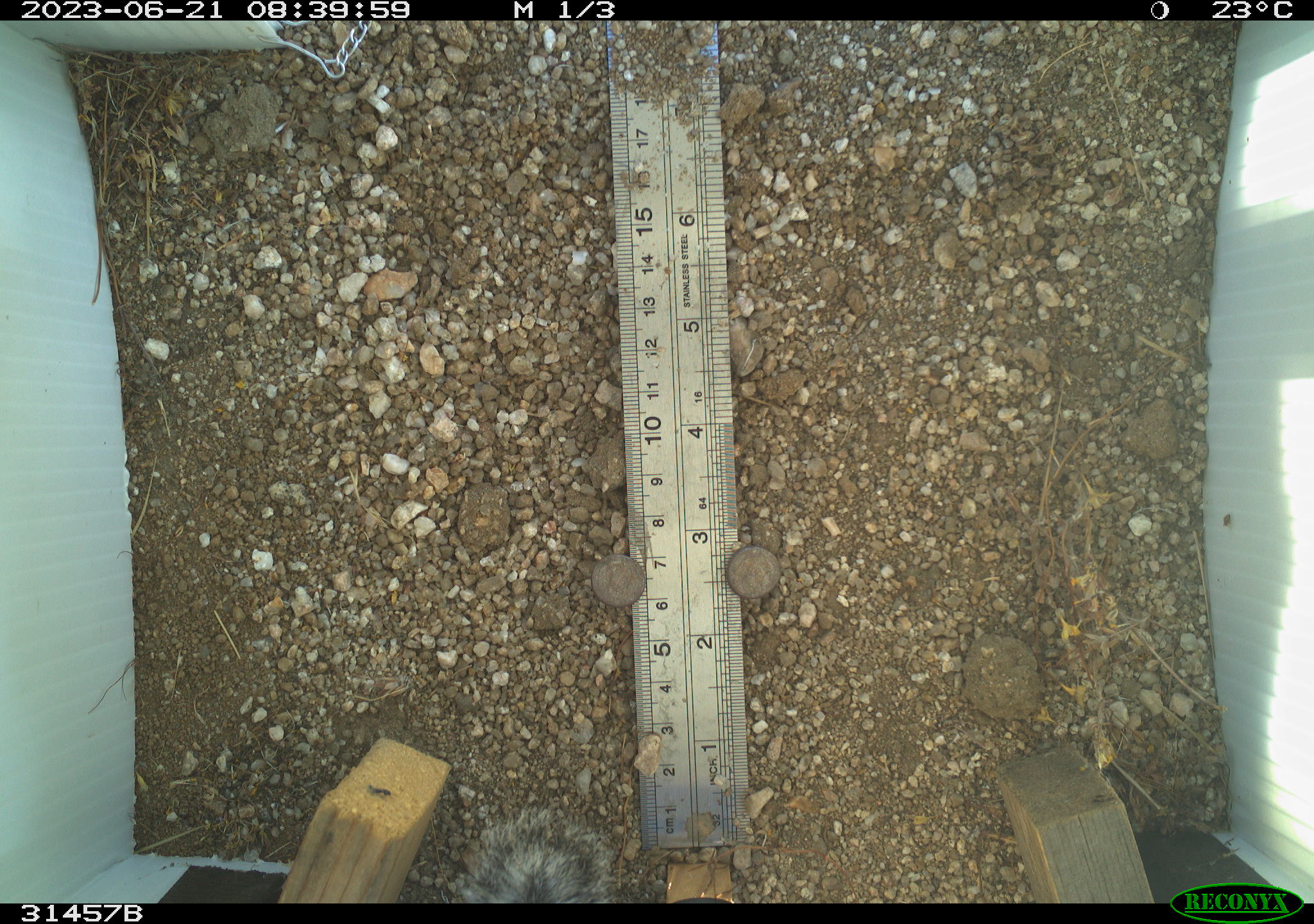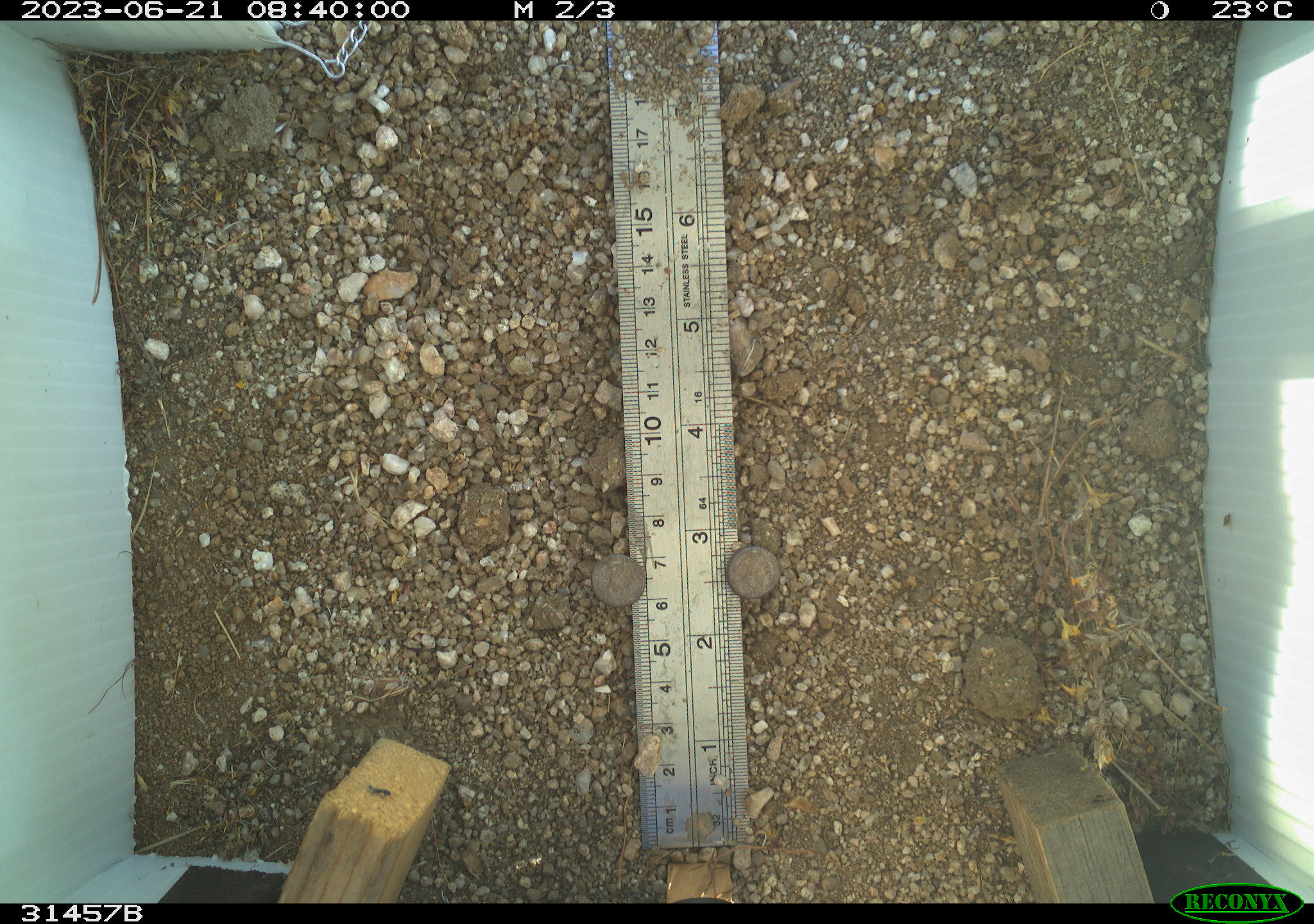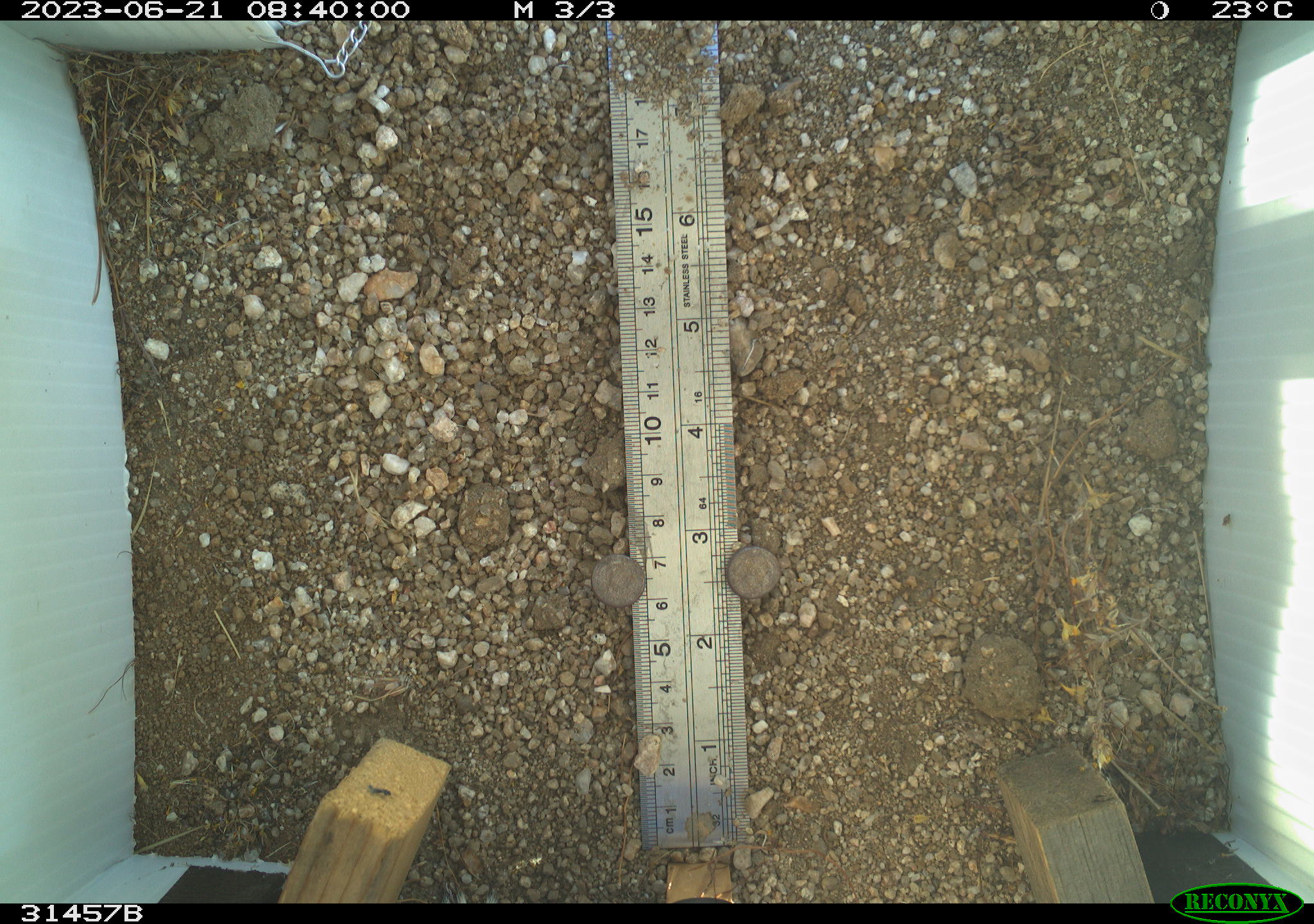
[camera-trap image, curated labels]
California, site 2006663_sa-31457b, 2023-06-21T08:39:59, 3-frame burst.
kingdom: Animalia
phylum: Chordata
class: Mammalia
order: Rodentia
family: Sciuridae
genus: Ammospermophilus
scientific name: Ammospermophilus leucurus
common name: white-tailed antelope squirrel